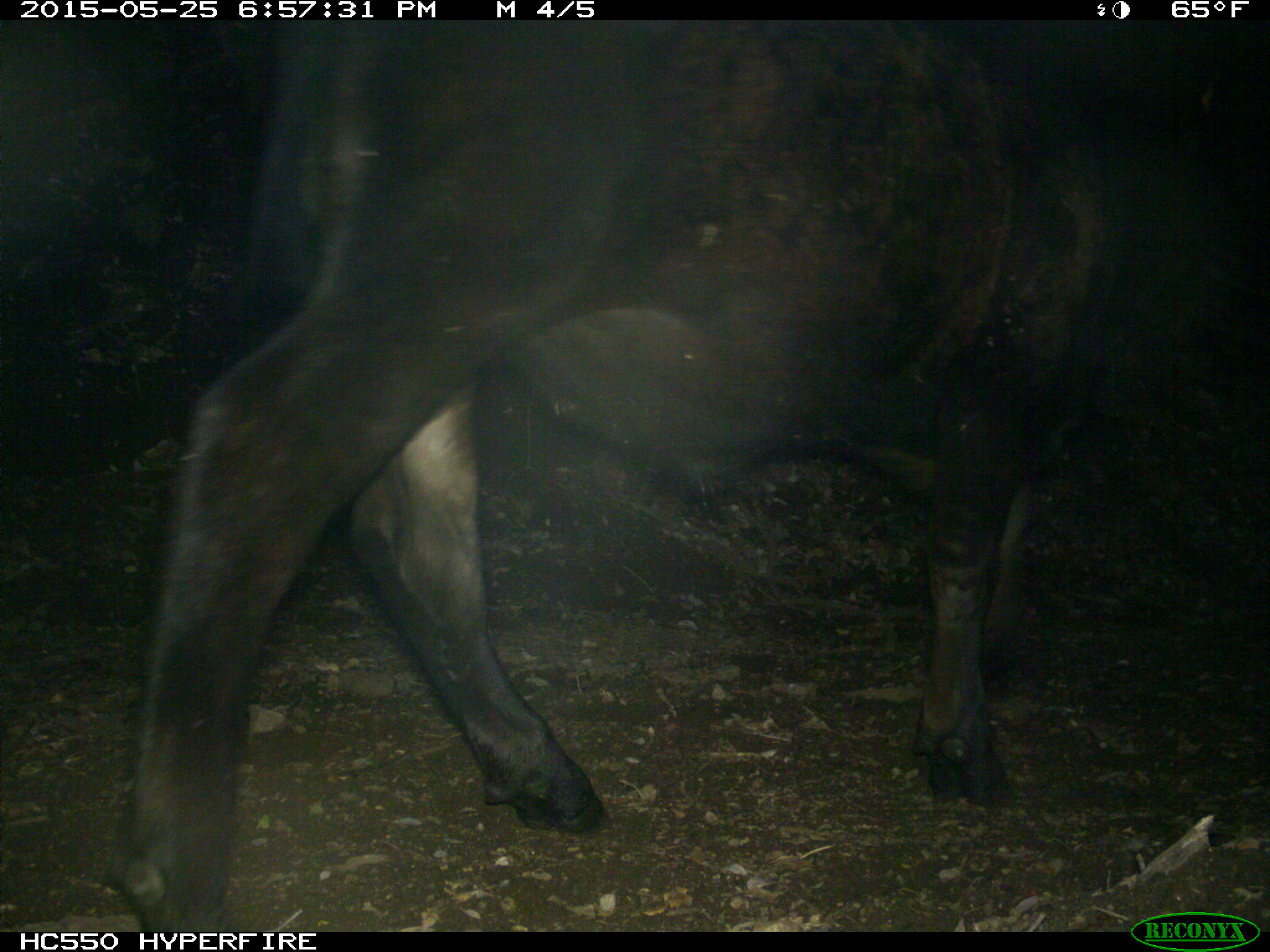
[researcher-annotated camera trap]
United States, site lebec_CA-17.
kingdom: Animalia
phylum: Chordata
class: Mammalia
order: Artiodactyla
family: Bovidae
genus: Bos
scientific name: Bos taurus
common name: domestic cow